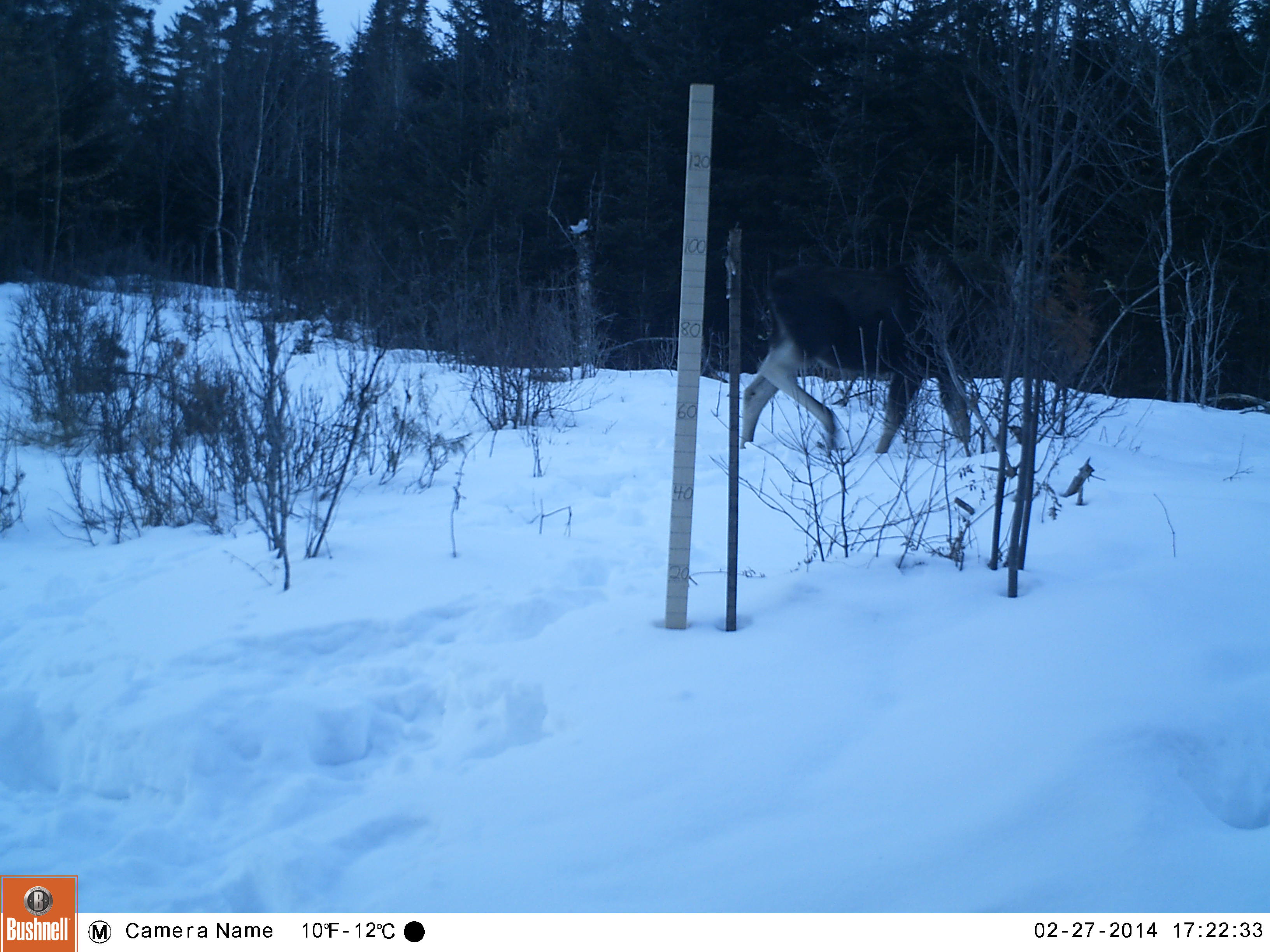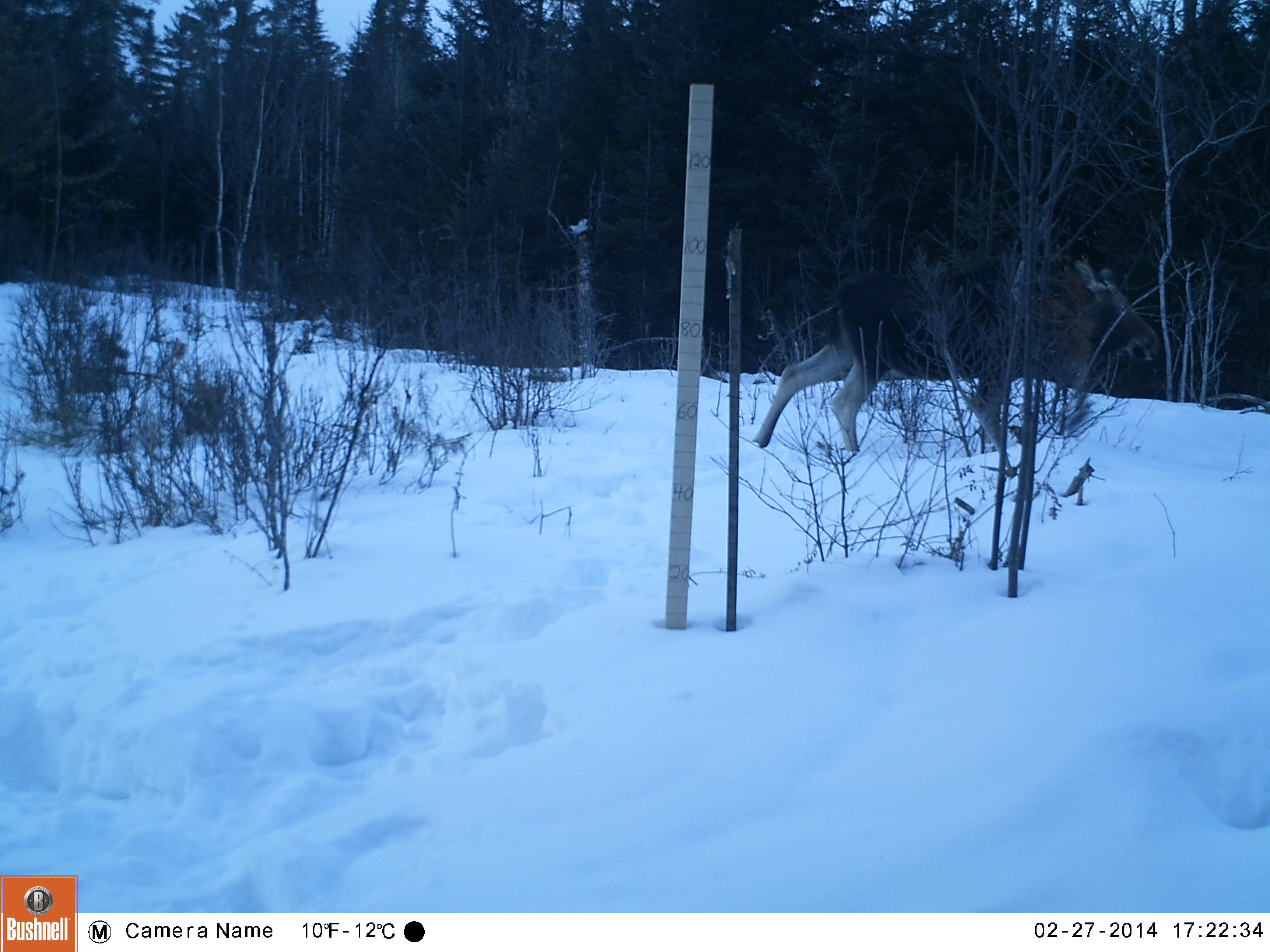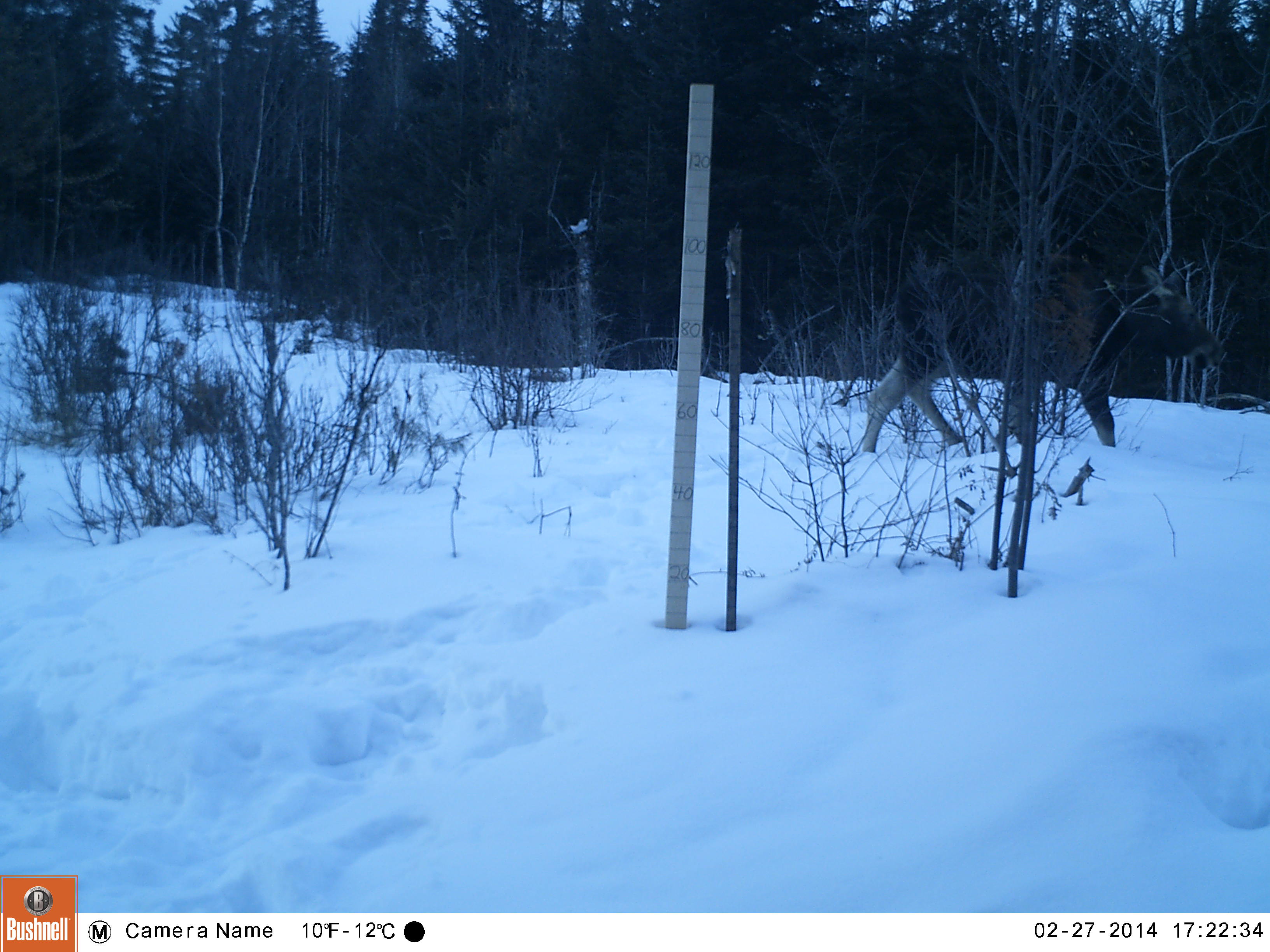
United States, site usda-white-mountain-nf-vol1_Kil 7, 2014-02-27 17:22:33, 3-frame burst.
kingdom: Animalia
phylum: Chordata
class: Mammalia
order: Artiodactyla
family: Cervidae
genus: Alces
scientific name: Alces alces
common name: moose